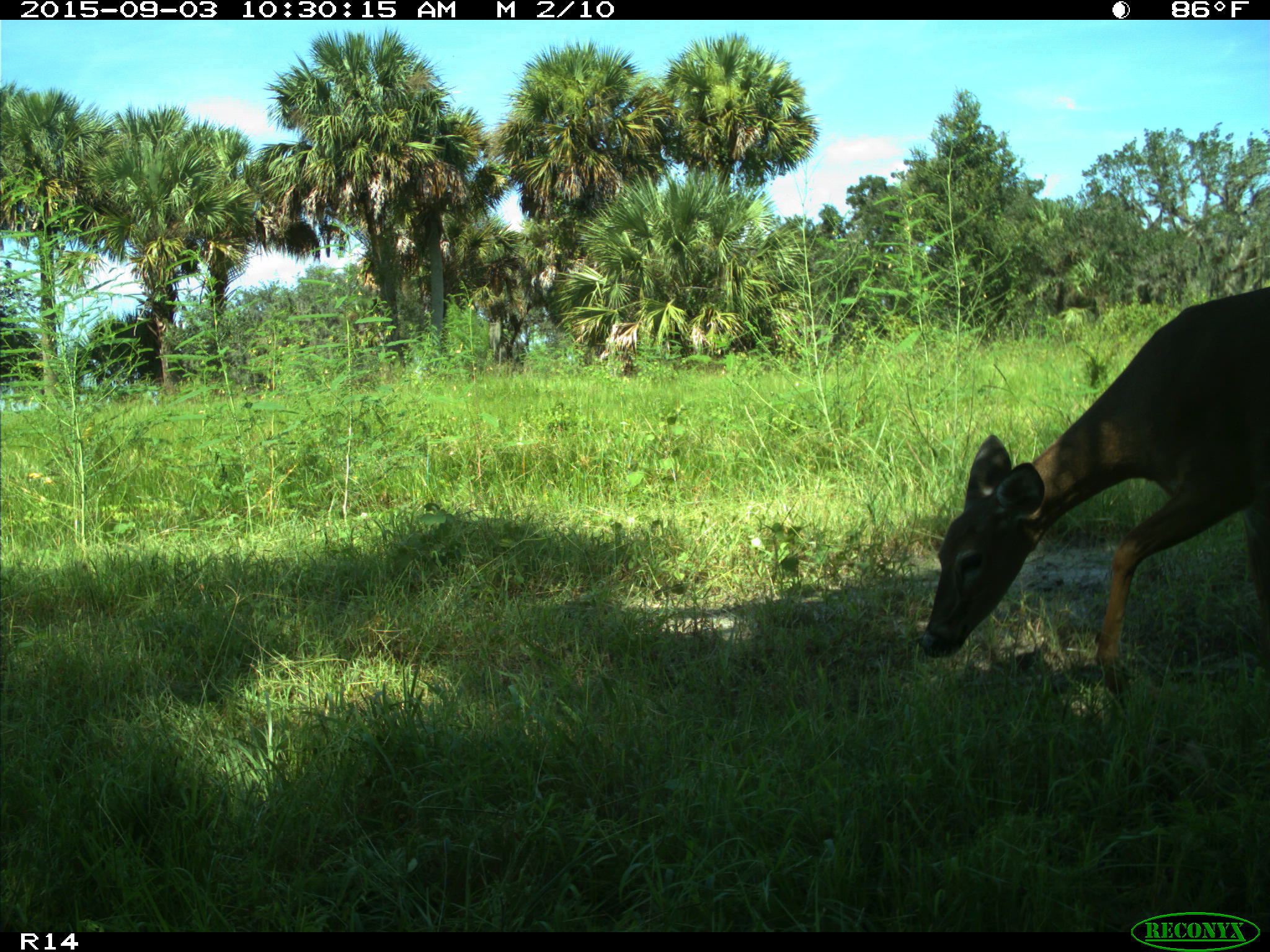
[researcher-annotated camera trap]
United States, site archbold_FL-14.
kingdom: Animalia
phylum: Chordata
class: Mammalia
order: Artiodactyla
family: Cervidae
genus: Odocoileus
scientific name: Odocoileus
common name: deer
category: unidentified deer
Unidentified deer (deer) (Odocoileus).